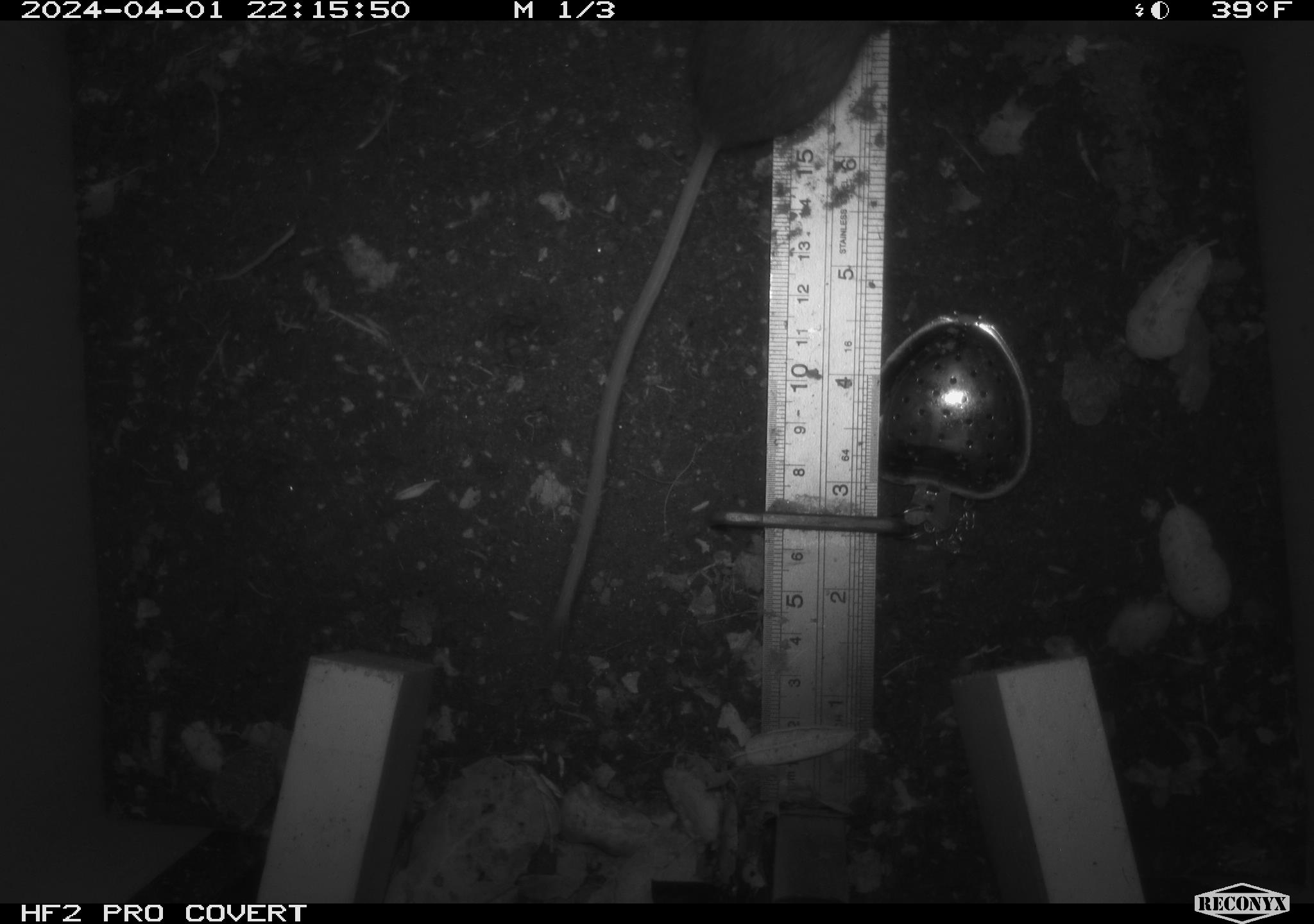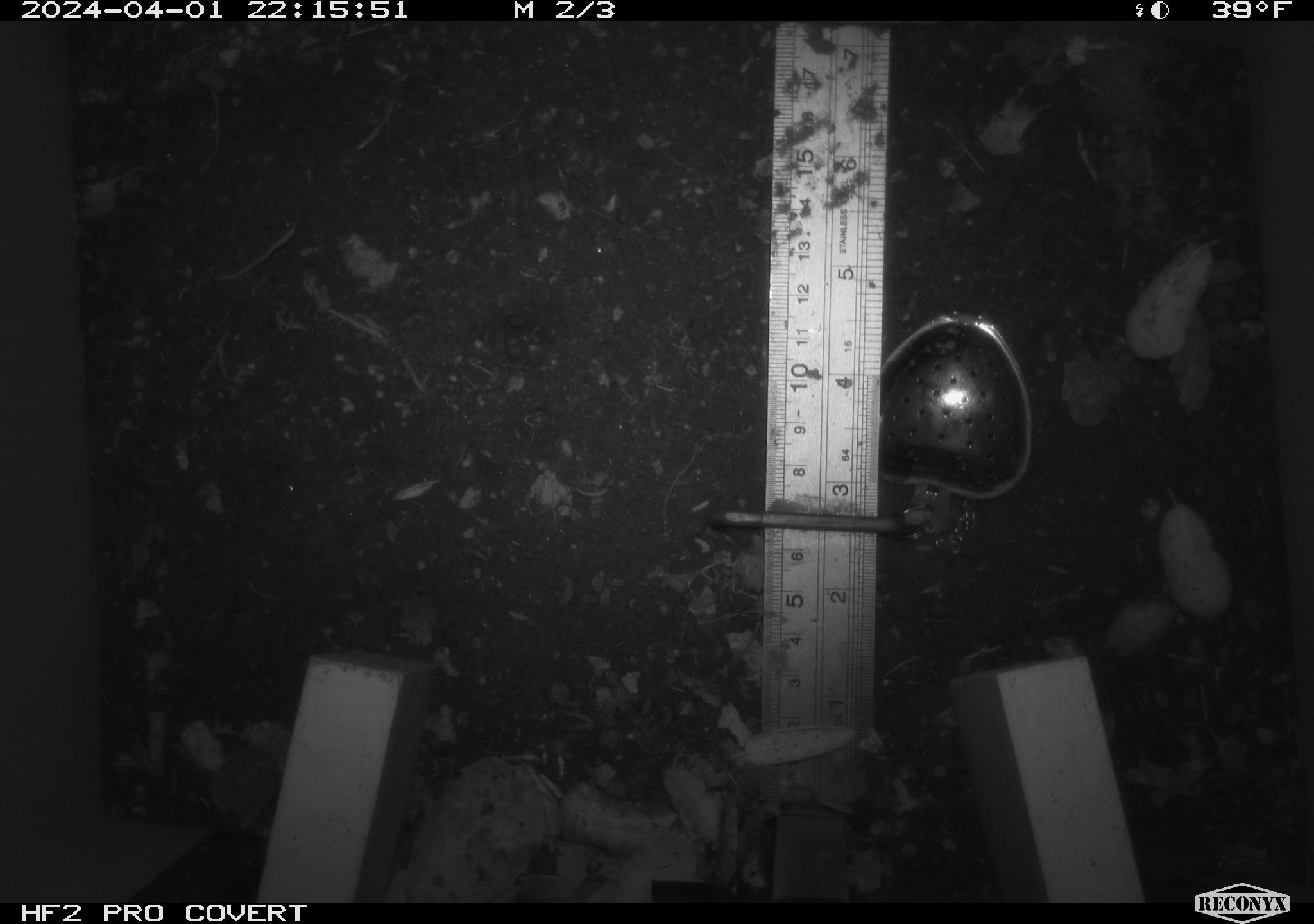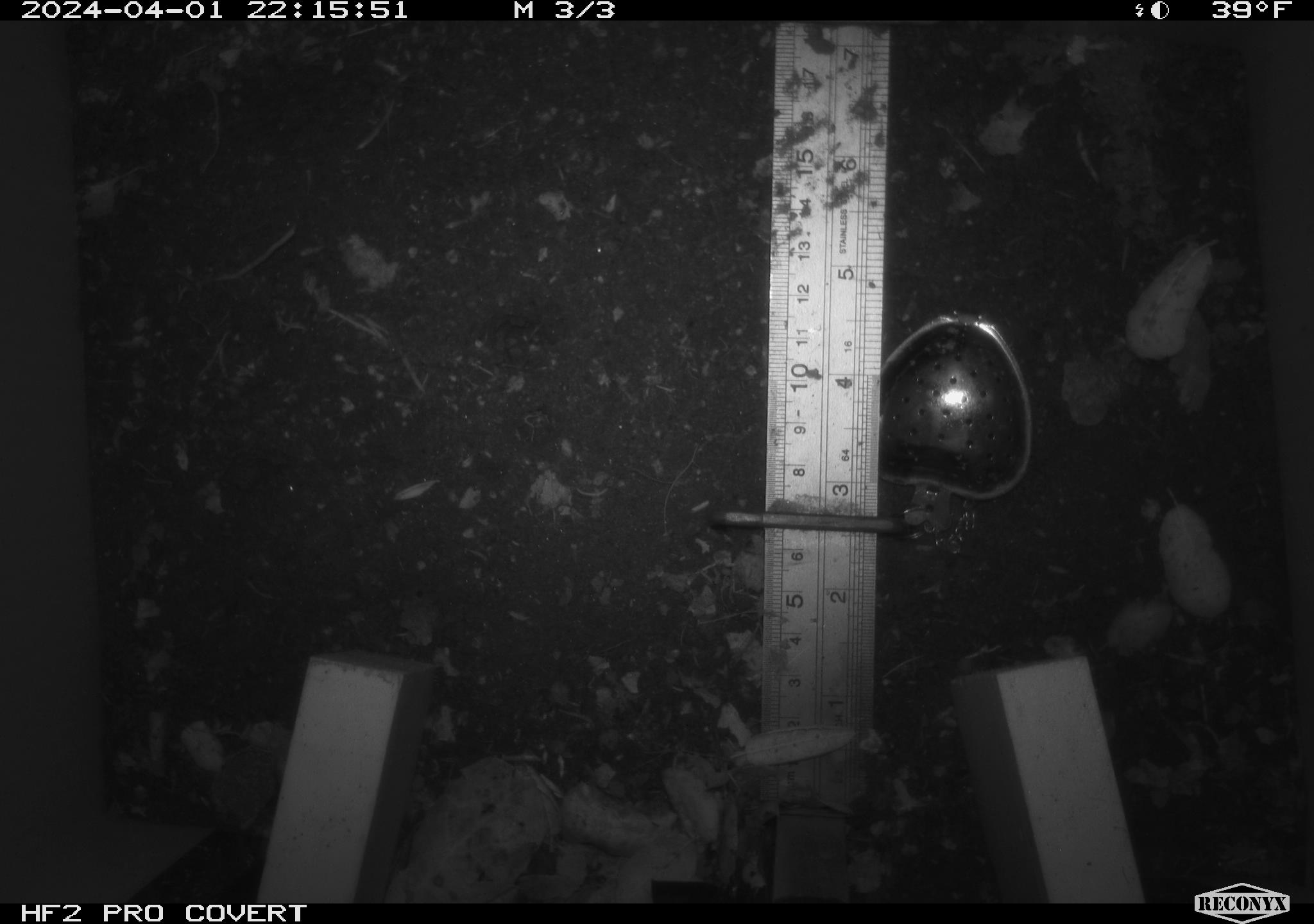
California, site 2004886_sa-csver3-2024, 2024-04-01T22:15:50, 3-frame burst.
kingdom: Animalia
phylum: Chordata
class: Mammalia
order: Rodentia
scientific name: Rodentia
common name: rodent